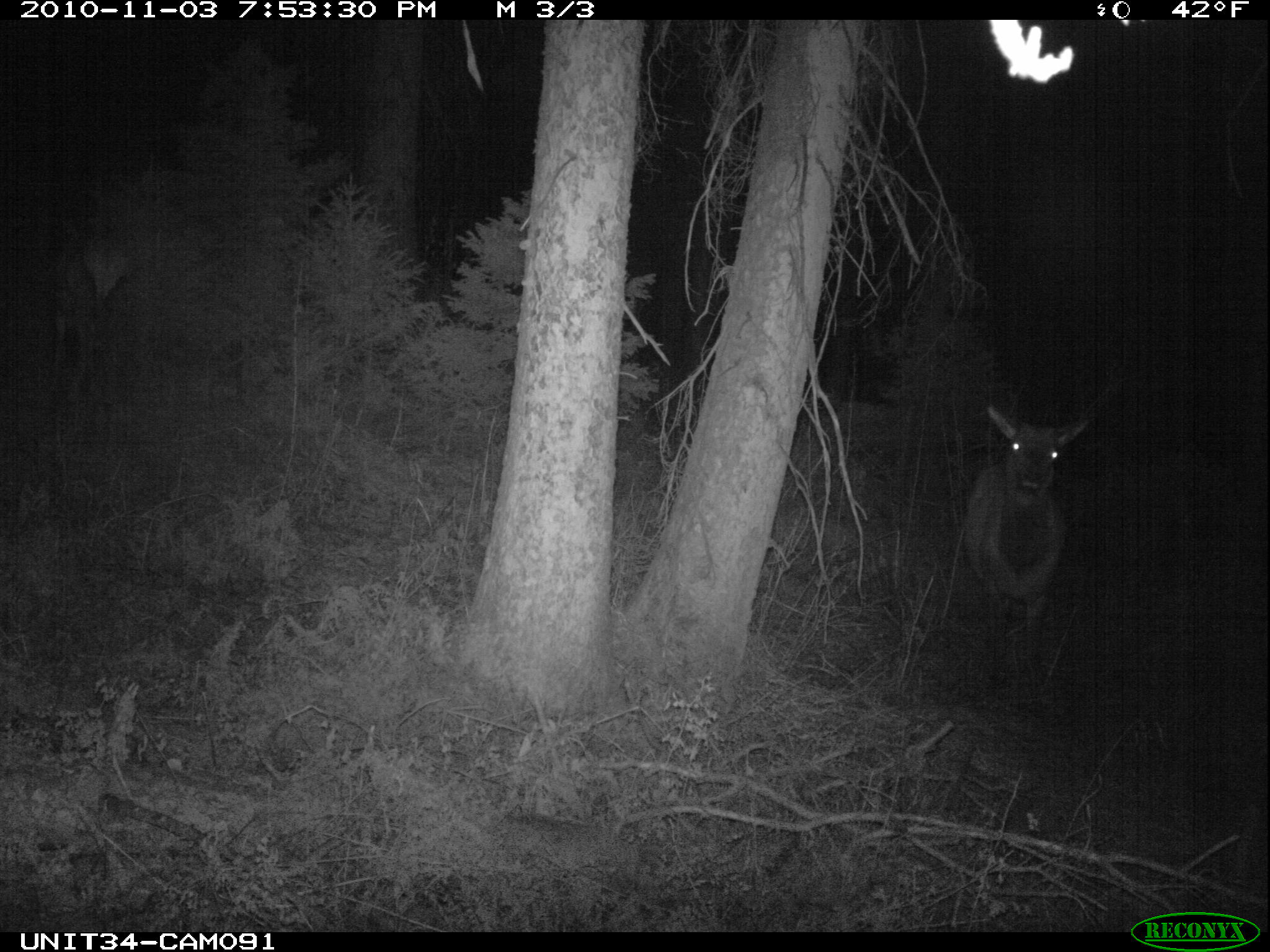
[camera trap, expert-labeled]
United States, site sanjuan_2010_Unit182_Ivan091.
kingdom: Animalia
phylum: Chordata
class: Mammalia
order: Artiodactyla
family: Cervidae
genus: Cervus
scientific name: Cervus elaphus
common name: red deer